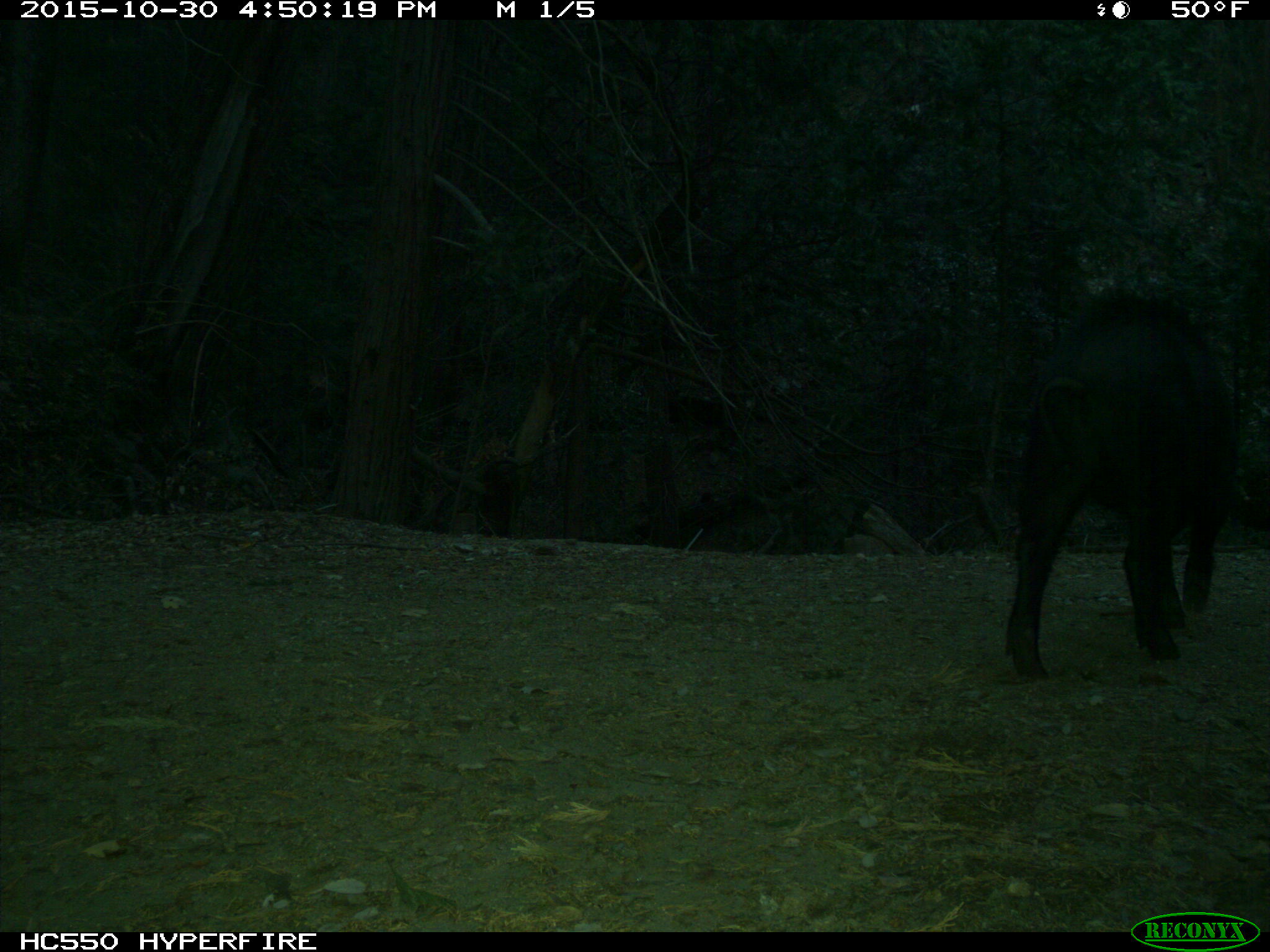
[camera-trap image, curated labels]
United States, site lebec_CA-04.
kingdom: Animalia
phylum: Chordata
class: Mammalia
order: Artiodactyla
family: Suidae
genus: Sus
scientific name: Sus scrofa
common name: wild boar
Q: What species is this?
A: Sus scrofa (wild boar).